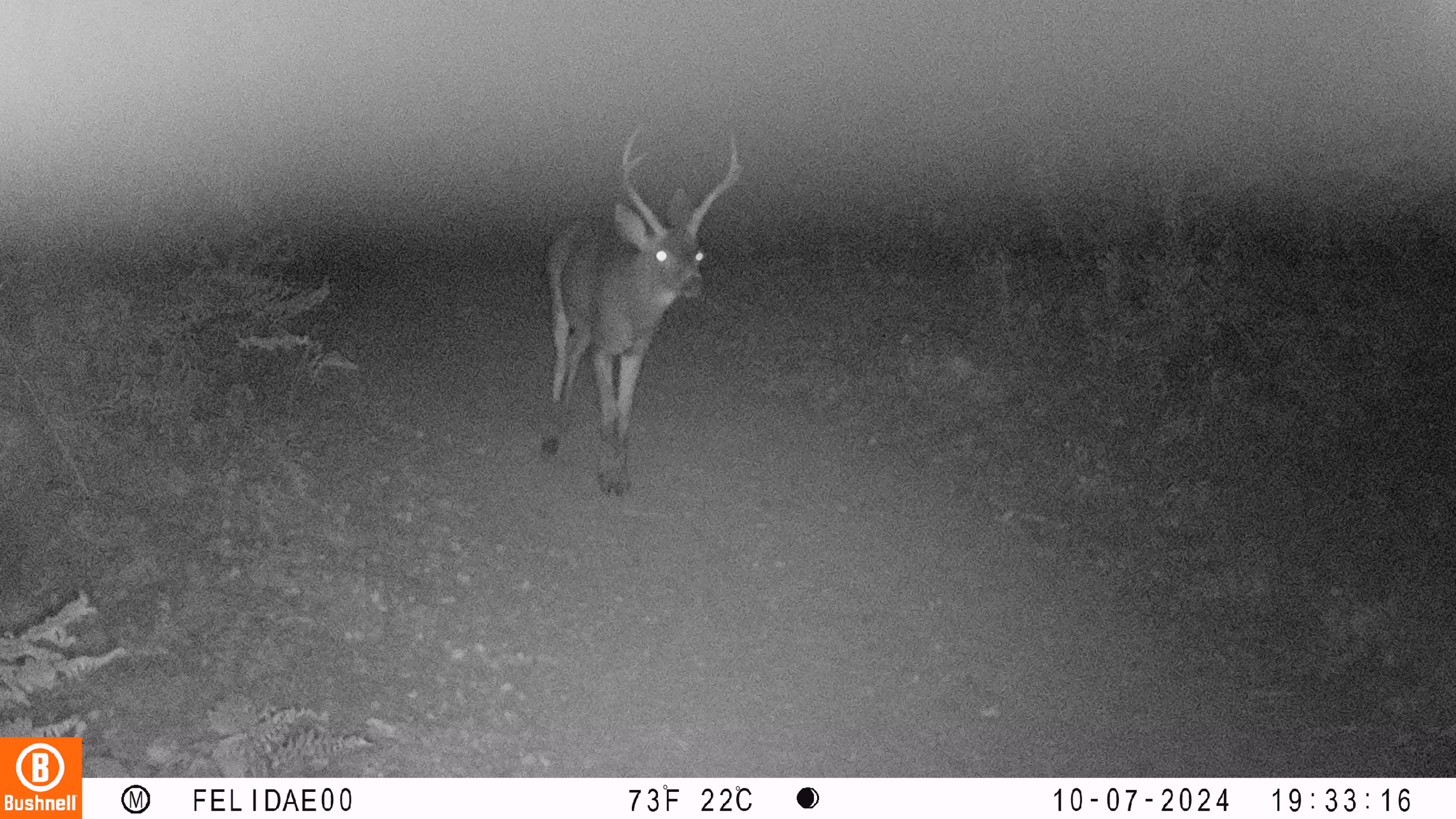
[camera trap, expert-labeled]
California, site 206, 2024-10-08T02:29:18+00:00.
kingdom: Animalia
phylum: Chordata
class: Mammalia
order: Artiodactyla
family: Cervidae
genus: Odocoileus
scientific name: Odocoileus hemionus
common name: mule deer